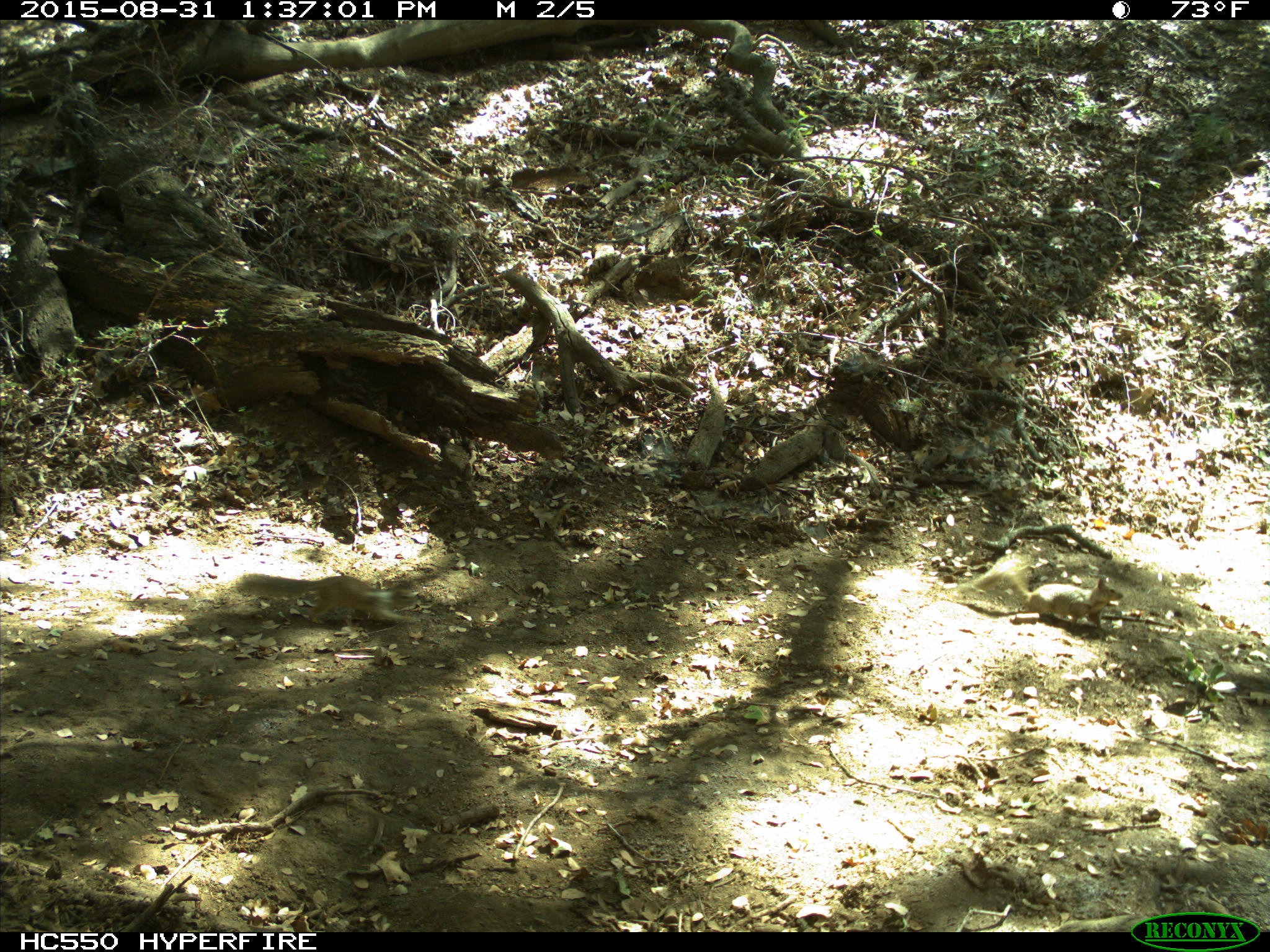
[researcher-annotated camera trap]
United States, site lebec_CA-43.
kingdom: Animalia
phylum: Chordata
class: Mammalia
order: Rodentia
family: Sciuridae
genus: Otospermophilus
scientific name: Otospermophilus beecheyi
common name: california ground squirrel